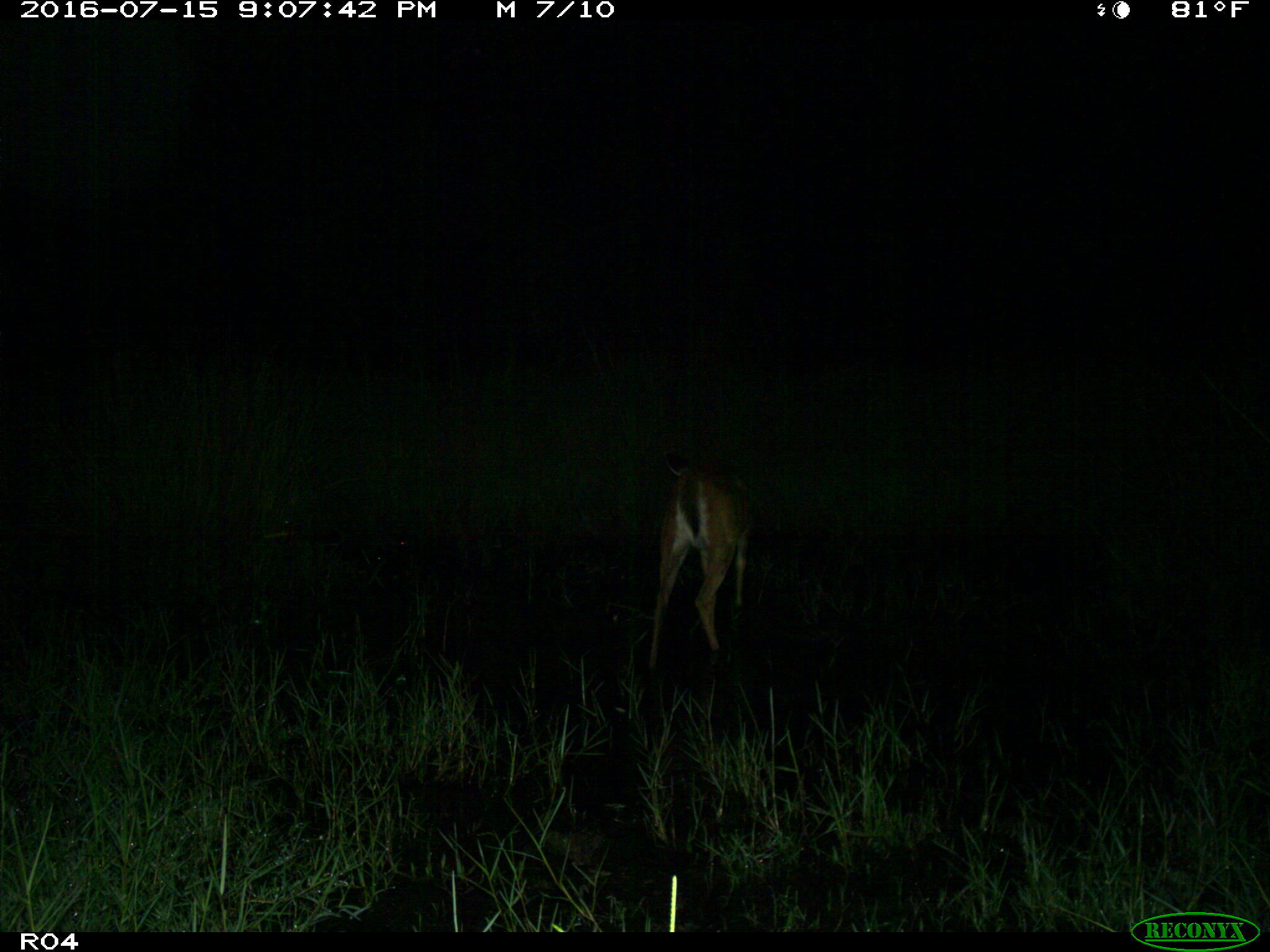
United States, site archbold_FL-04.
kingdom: Animalia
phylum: Chordata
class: Mammalia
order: Artiodactyla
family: Cervidae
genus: Odocoileus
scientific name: Odocoileus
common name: deer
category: unidentified deer